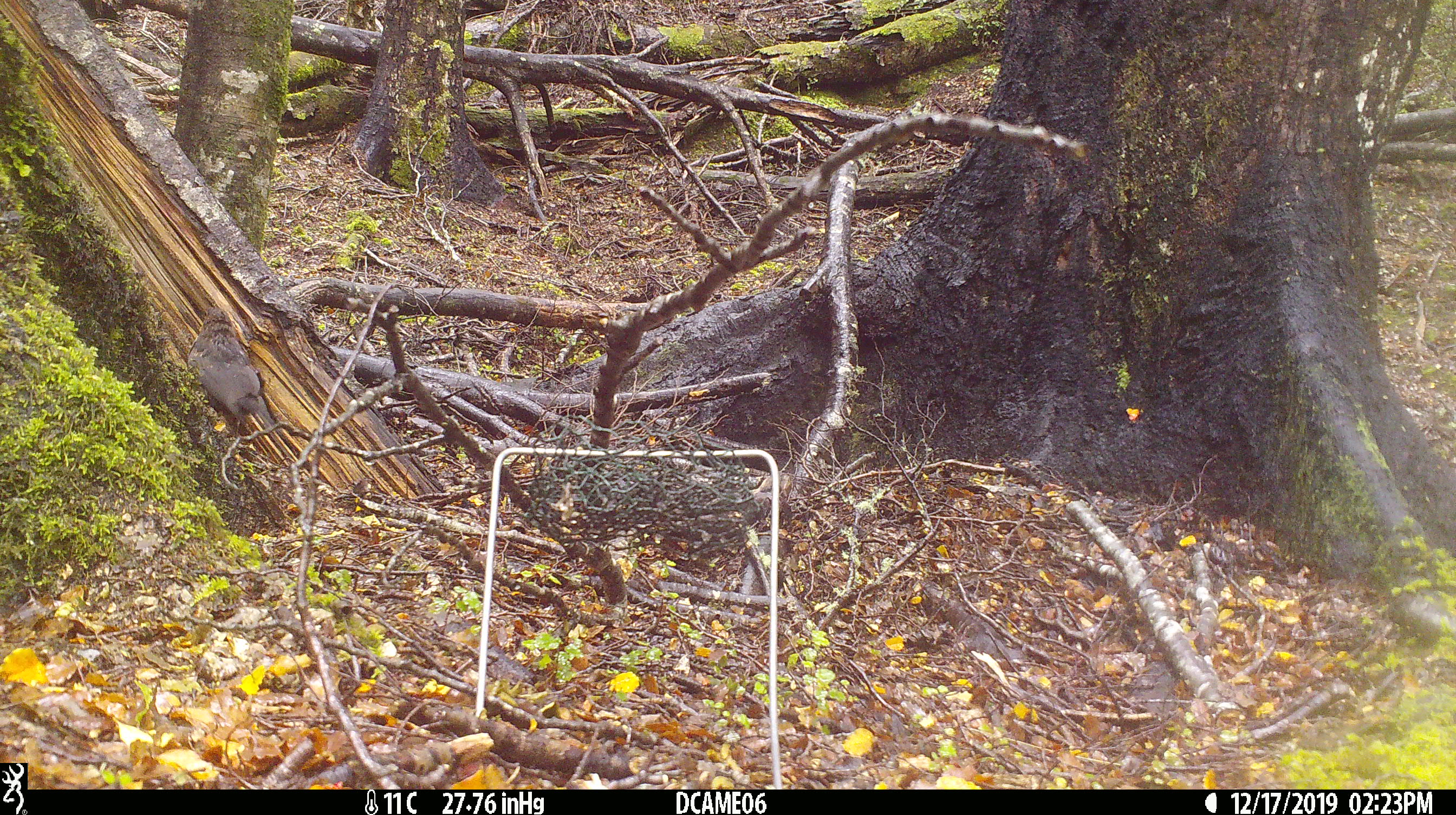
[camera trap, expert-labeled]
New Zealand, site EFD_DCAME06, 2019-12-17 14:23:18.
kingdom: Animalia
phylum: Chordata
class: Aves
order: Passeriformes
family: Turdidae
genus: Turdus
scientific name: Turdus merula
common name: eurasian blackbird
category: blackbird